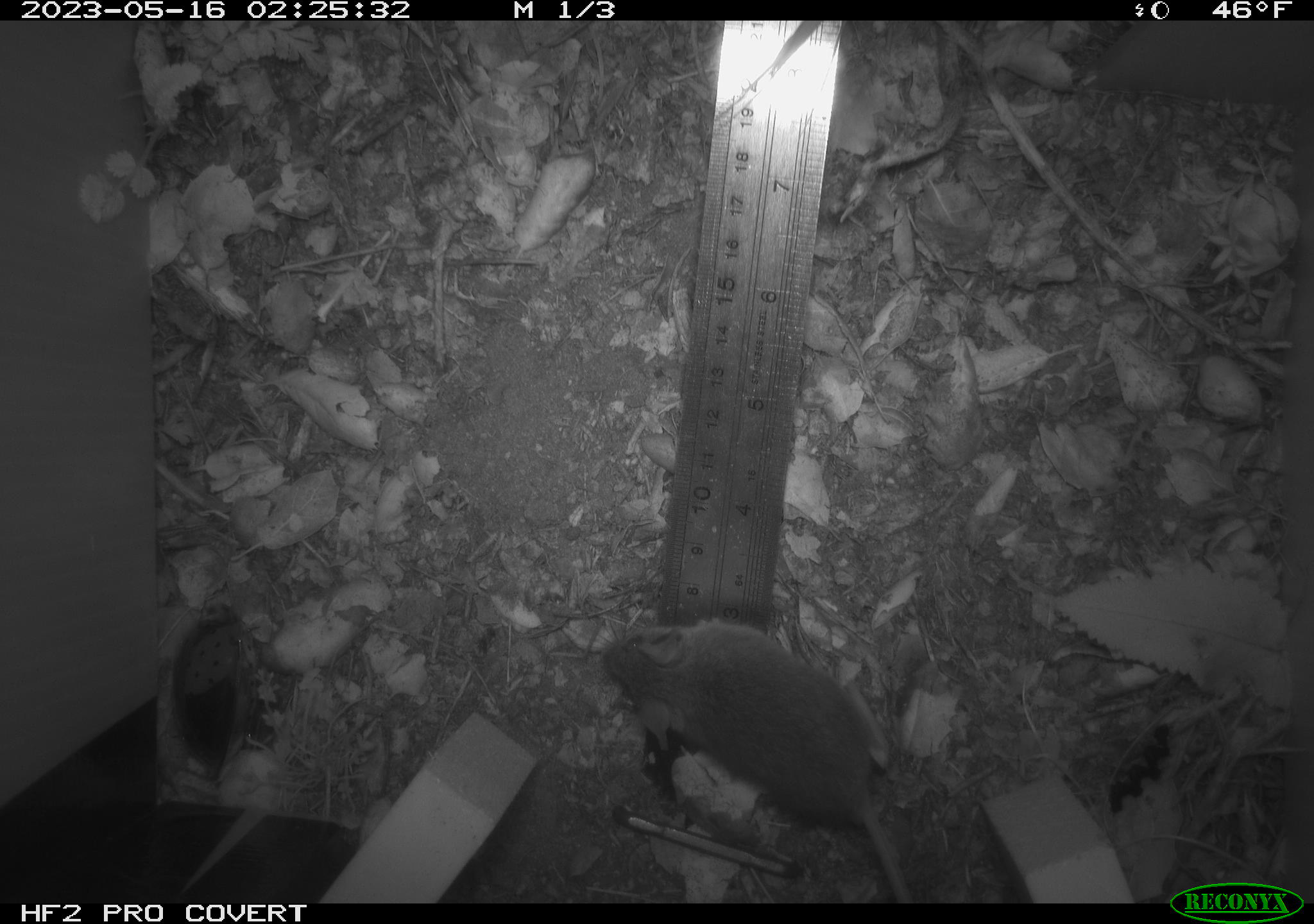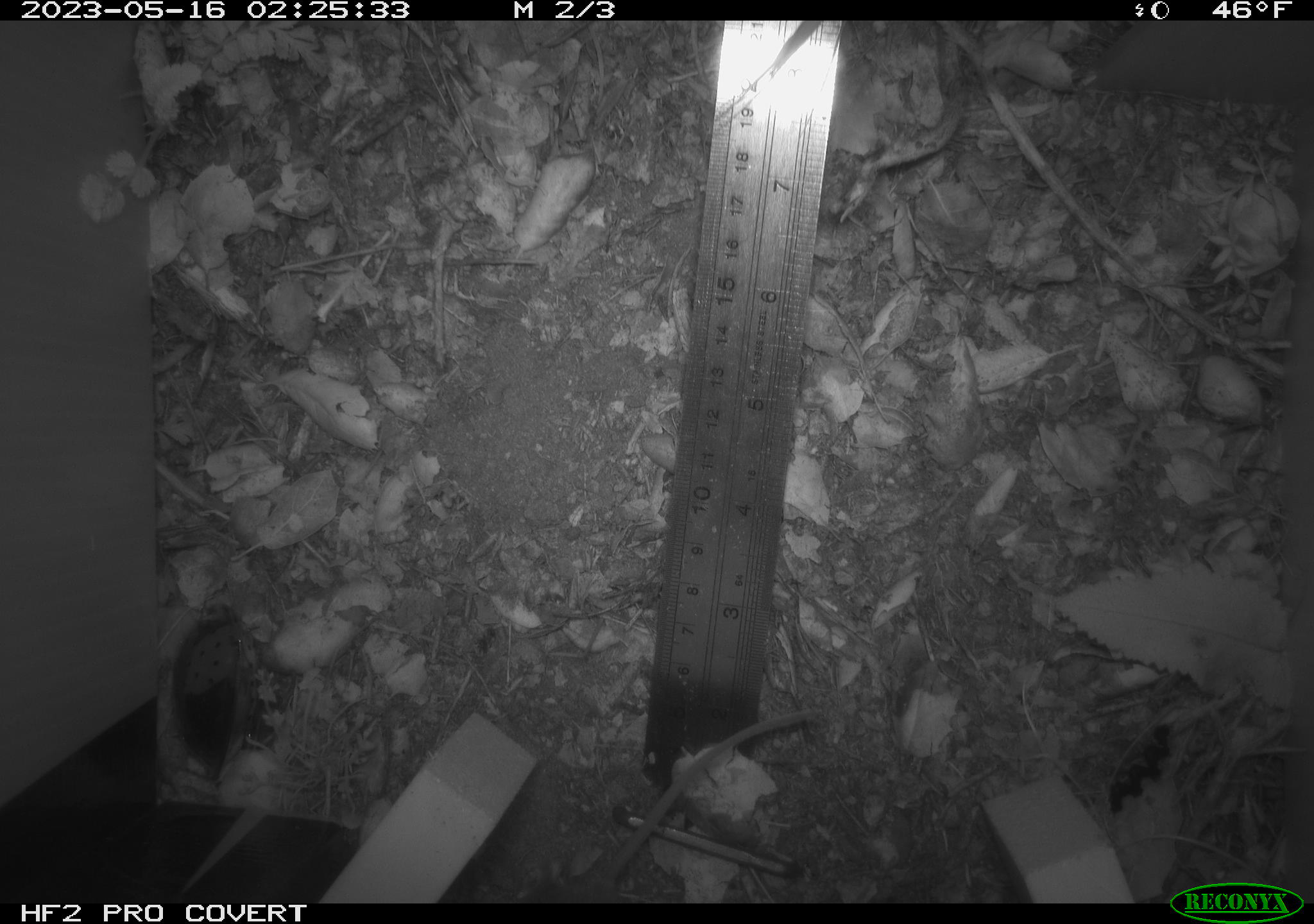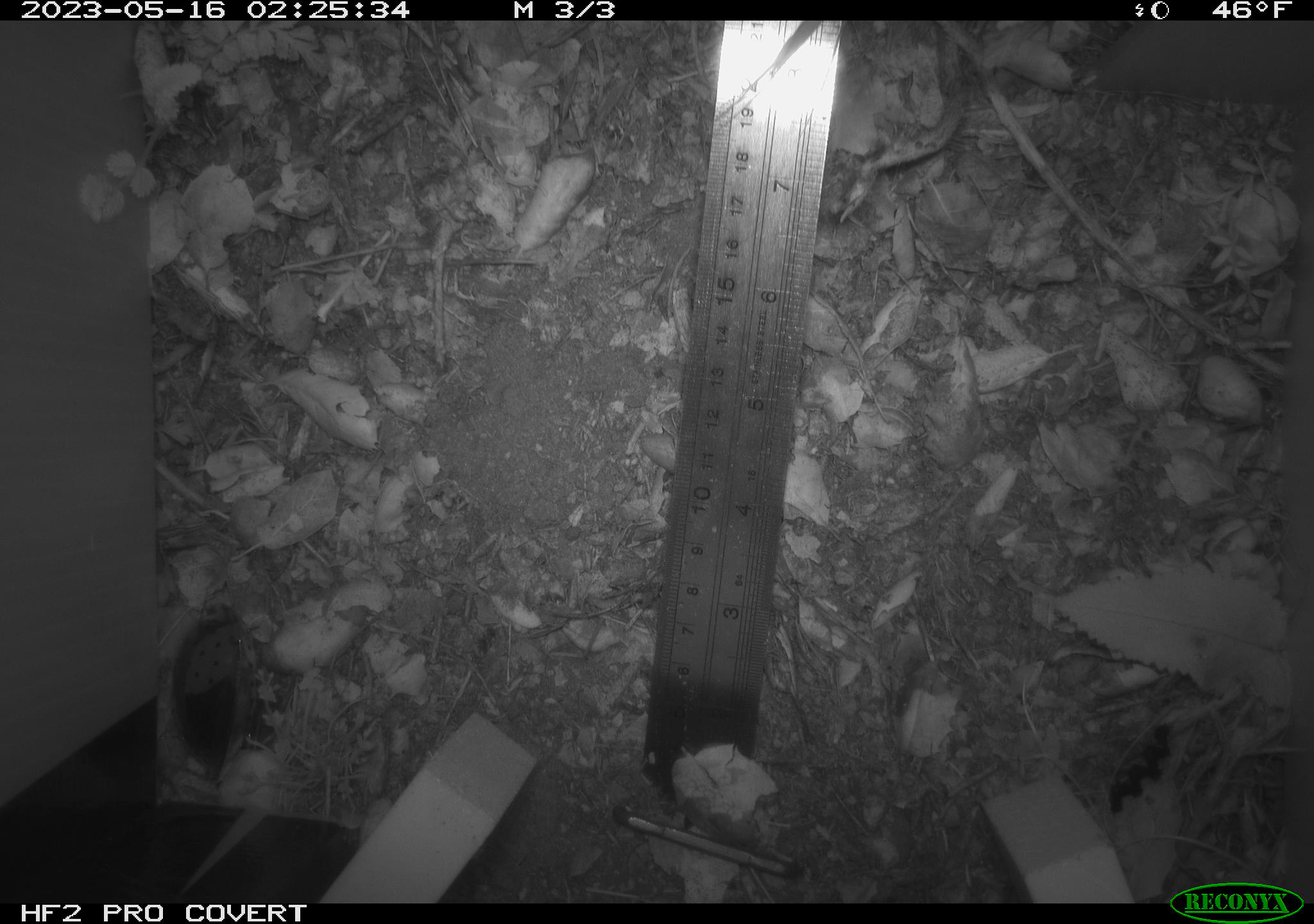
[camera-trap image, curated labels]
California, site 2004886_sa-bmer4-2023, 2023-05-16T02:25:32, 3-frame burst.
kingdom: Animalia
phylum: Chordata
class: Mammalia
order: Rodentia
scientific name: Rodentia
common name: mouse species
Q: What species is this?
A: Mouse species (Rodentia).